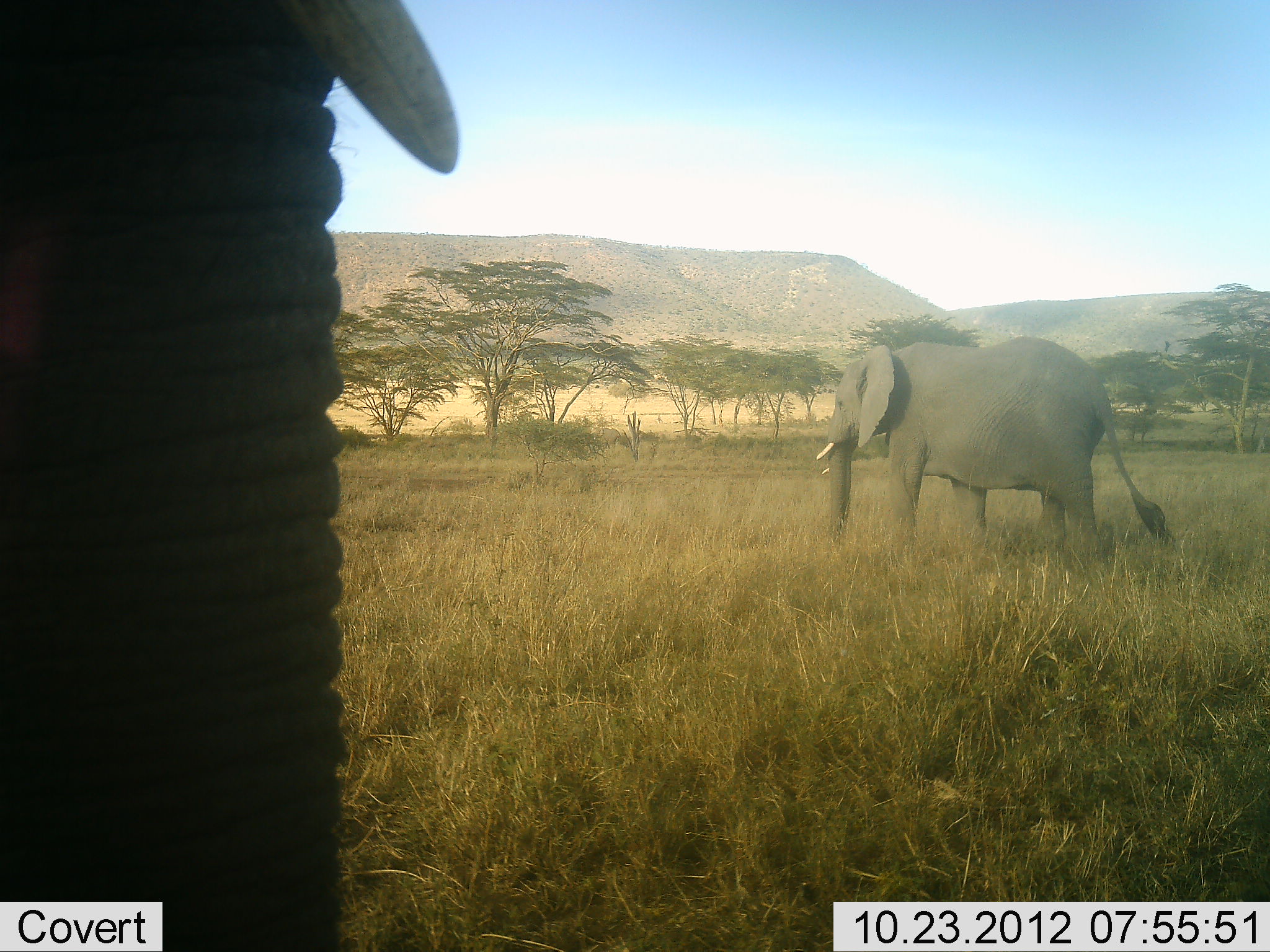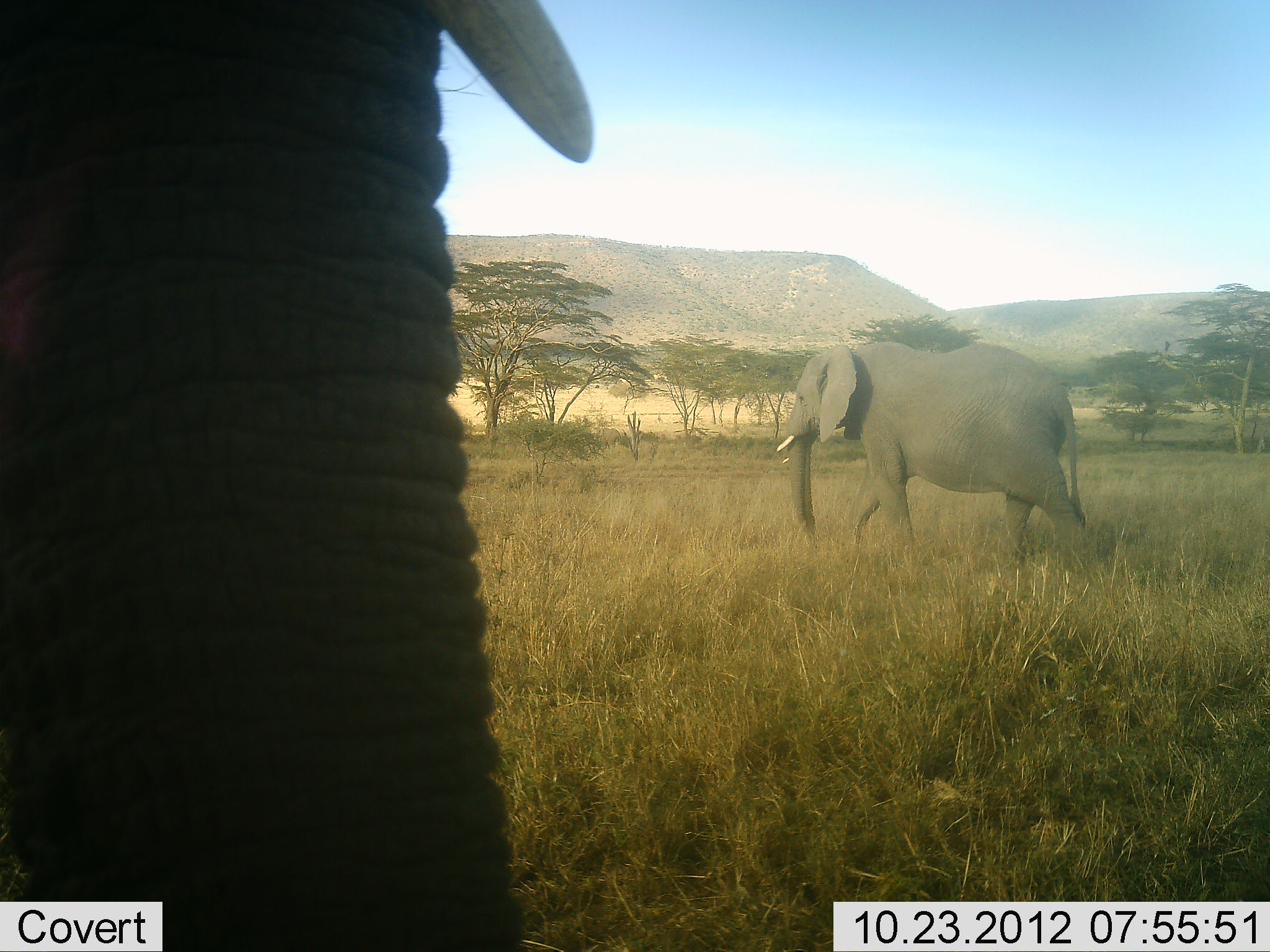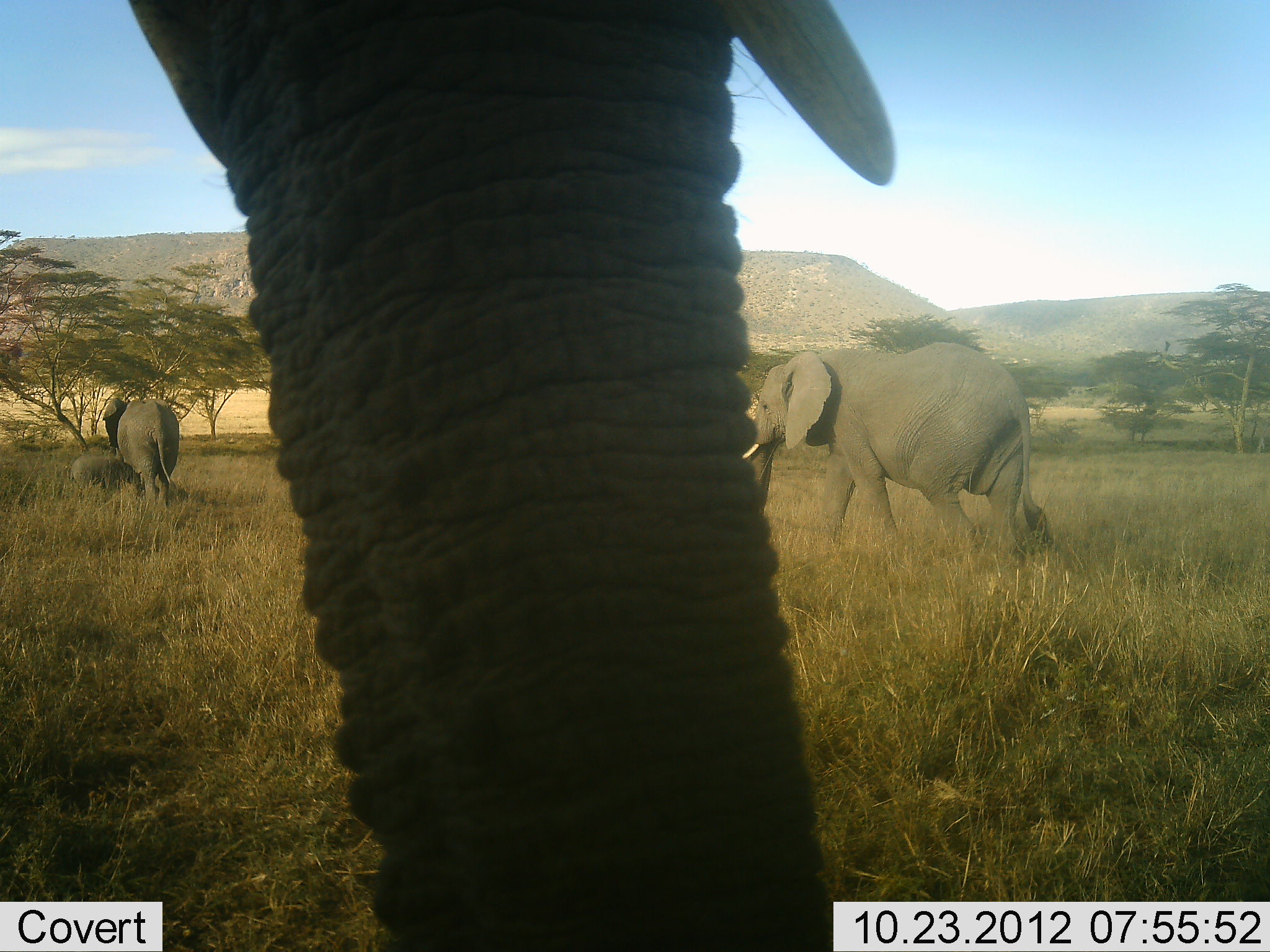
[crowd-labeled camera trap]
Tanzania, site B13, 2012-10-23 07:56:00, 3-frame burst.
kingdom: Animalia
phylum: Chordata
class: Mammalia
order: Proboscidea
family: Elephantidae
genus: Loxodonta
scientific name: Loxodonta africana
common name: african bush elephant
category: elephant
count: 3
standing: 60%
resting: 0%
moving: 90%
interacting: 10%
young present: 10%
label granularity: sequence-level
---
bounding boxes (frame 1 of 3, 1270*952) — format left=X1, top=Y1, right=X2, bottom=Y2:
animal: left=0, top=0, right=459, bottom=952; left=817, top=335, right=1175, bottom=559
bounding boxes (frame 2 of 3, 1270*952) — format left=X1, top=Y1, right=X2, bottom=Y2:
animal: left=0, top=0, right=591, bottom=952; left=774, top=340, right=1085, bottom=564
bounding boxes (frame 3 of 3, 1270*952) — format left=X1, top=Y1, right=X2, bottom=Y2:
animal: left=128, top=2, right=893, bottom=952; left=743, top=343, right=1052, bottom=566; left=103, top=397, right=179, bottom=505; left=70, top=452, right=140, bottom=491